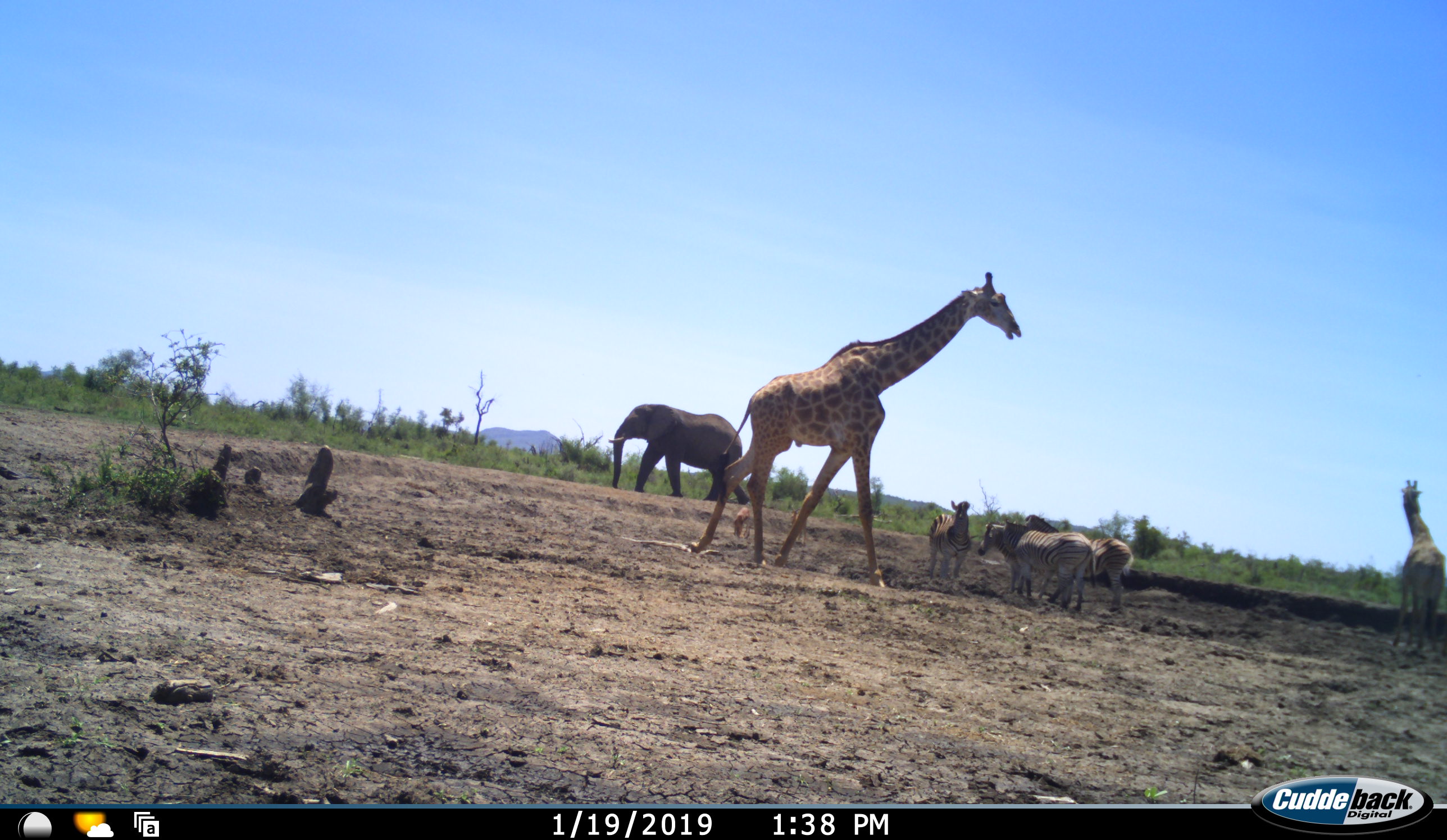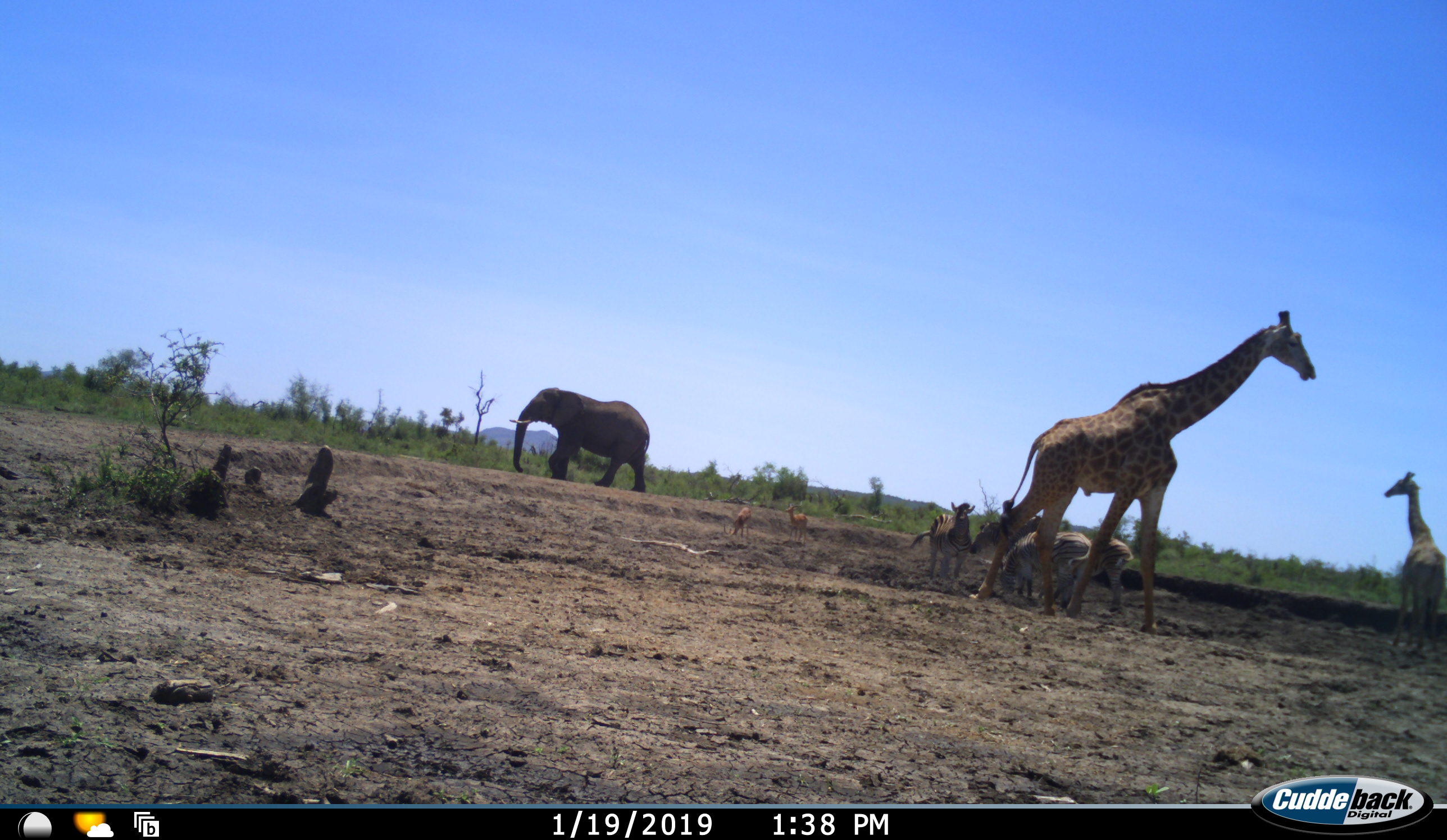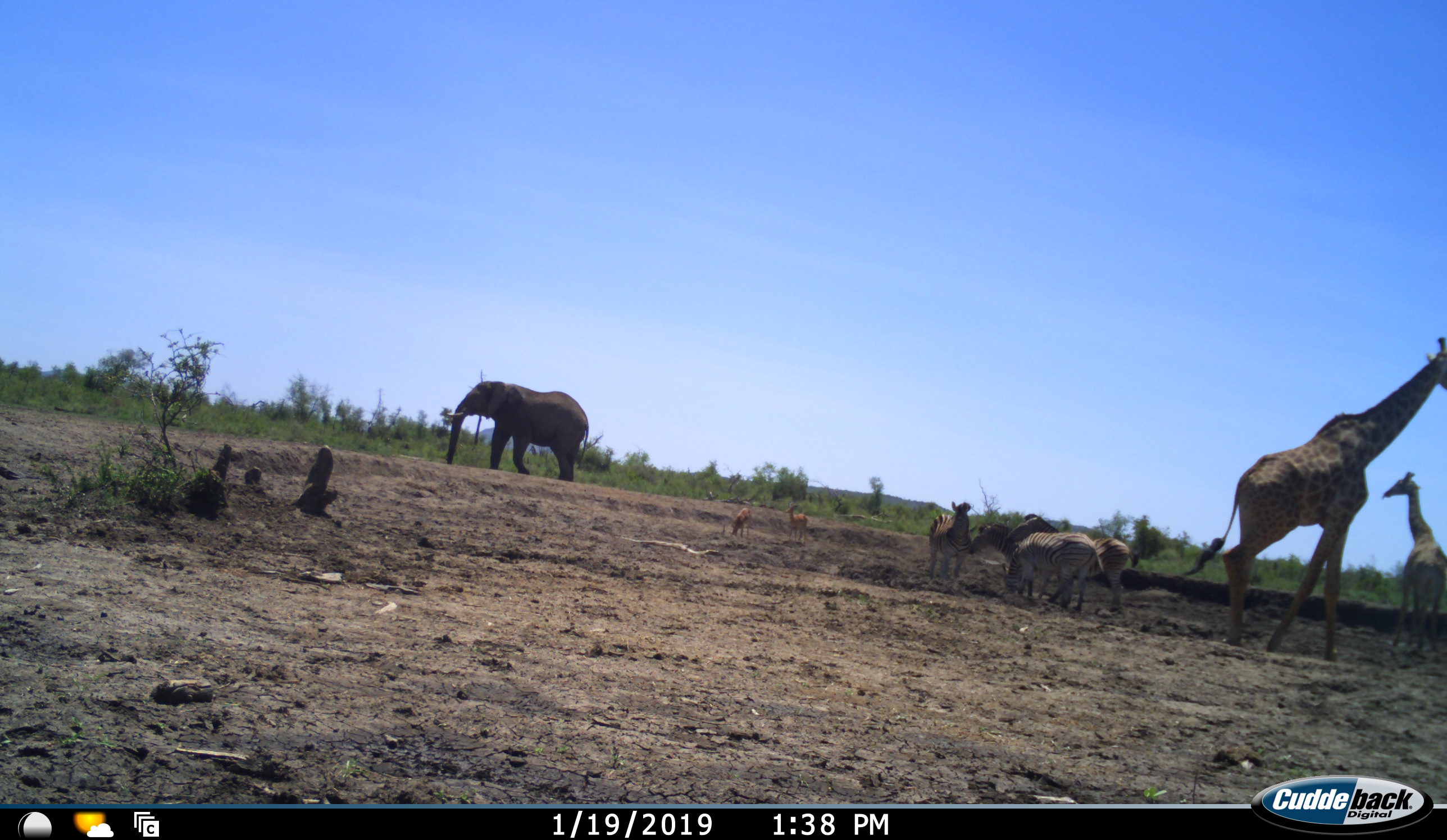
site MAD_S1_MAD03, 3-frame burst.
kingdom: Animalia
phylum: Chordata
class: Mammalia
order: Proboscidea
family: Elephantidae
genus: Loxodonta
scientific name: Loxodonta africana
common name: african bush elephant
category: elephant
Elephant (african bush elephant) (Loxodonta africana), count 1. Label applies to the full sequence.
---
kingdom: Animalia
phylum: Chordata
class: Mammalia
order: Artiodactyla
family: Giraffidae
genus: Giraffa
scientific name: Giraffa camelopardalis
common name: giraffe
Giraffe (Giraffa camelopardalis), count 2. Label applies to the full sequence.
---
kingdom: Animalia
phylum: Chordata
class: Mammalia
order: Artiodactyla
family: Bovidae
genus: Aepyceros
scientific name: Aepyceros melampus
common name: impala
Impala (Aepyceros melampus), count 2. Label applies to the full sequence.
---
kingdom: Animalia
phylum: Chordata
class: Mammalia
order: Perissodactyla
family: Equidae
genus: Equus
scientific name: Equus quagga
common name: plains zebra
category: zebraplains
Zebraplains (plains zebra) (Equus quagga), count 4. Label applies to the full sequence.